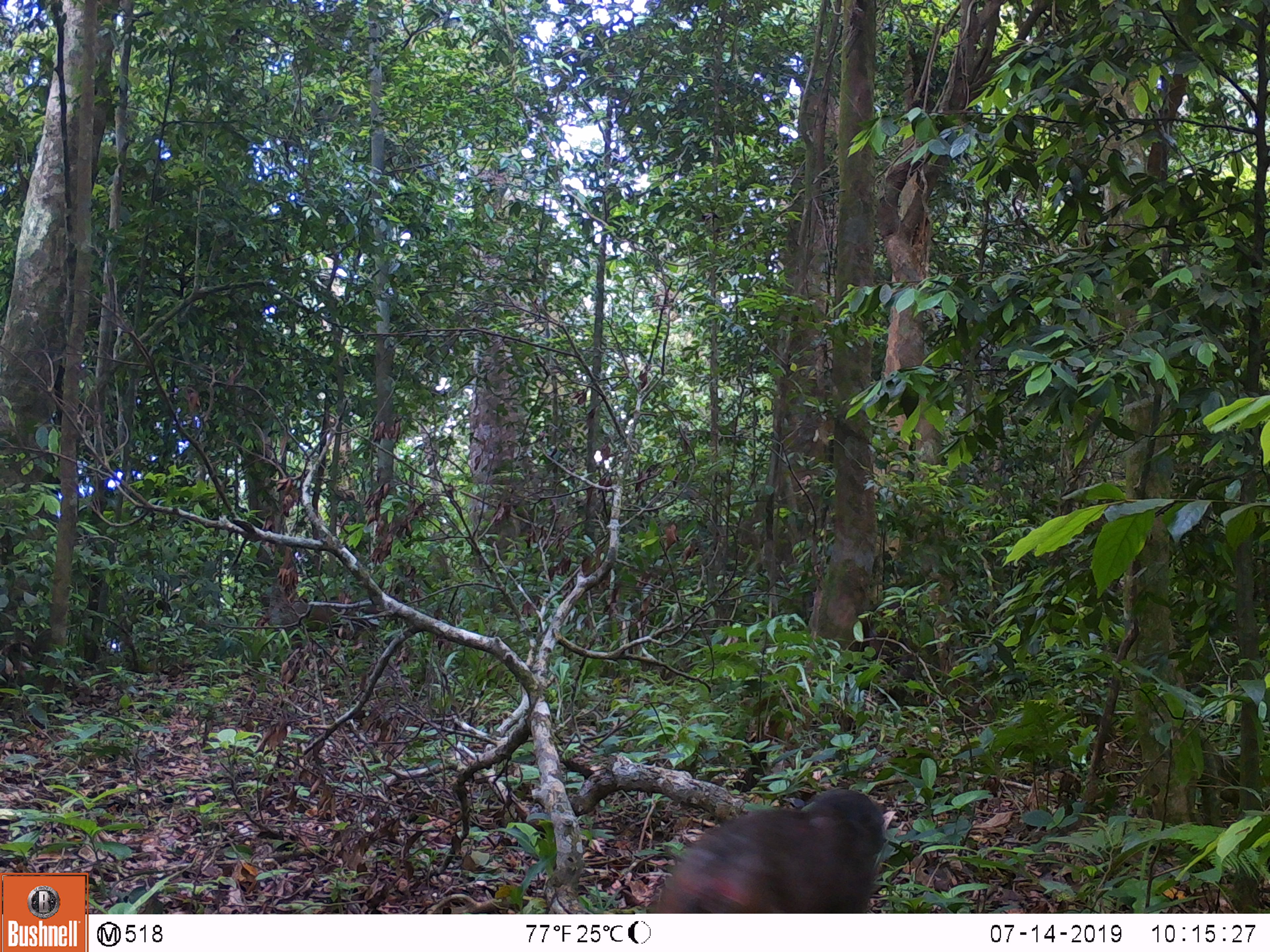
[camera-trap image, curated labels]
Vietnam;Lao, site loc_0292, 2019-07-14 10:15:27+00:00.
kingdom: Animalia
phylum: Chordata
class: Mammalia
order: Primates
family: Cercopithecidae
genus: Macaca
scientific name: Macaca arctoides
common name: stump-tailed macaque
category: stump tailed macaque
Stump tailed macaque (stump-tailed macaque) (Macaca arctoides). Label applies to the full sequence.